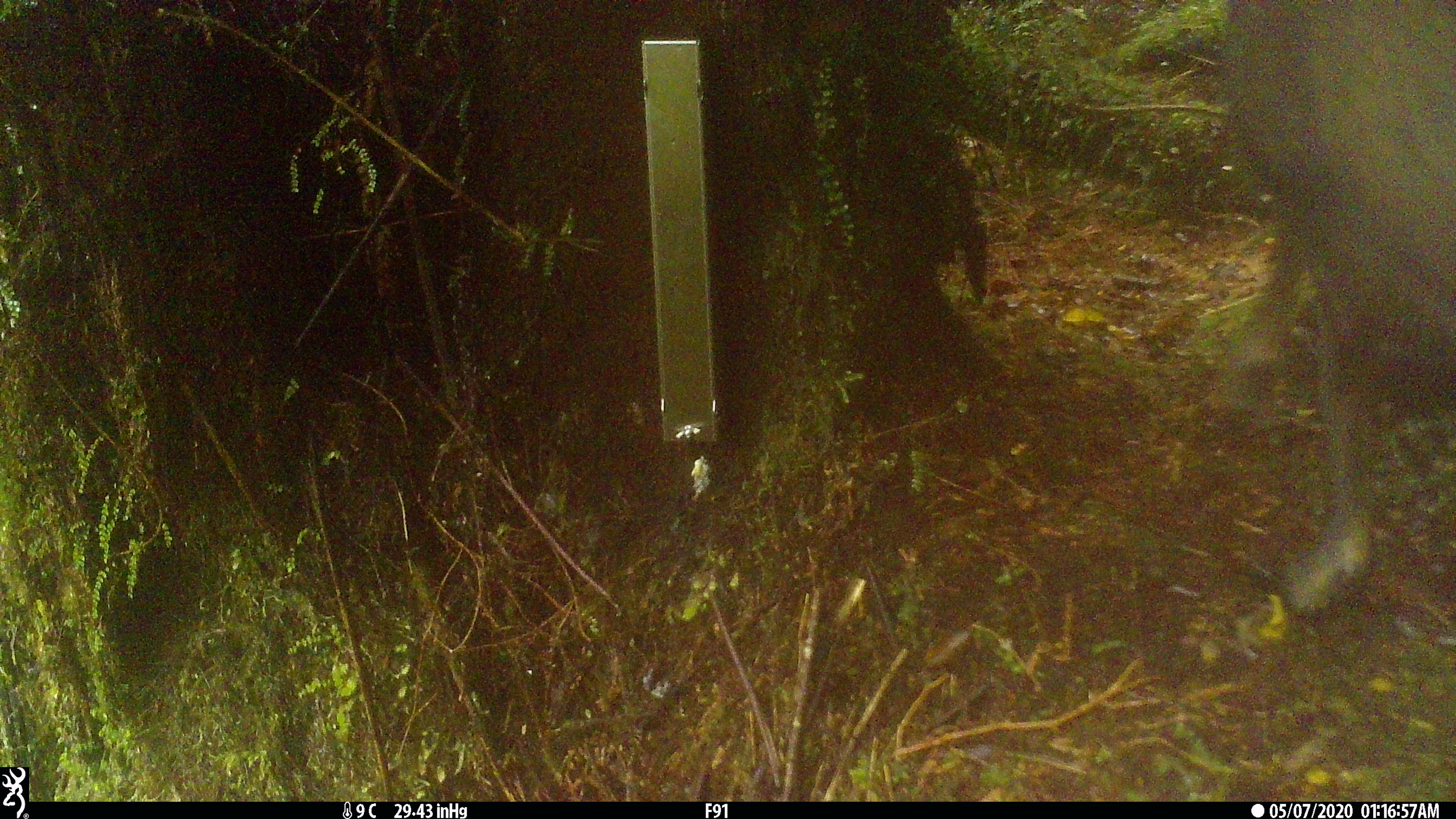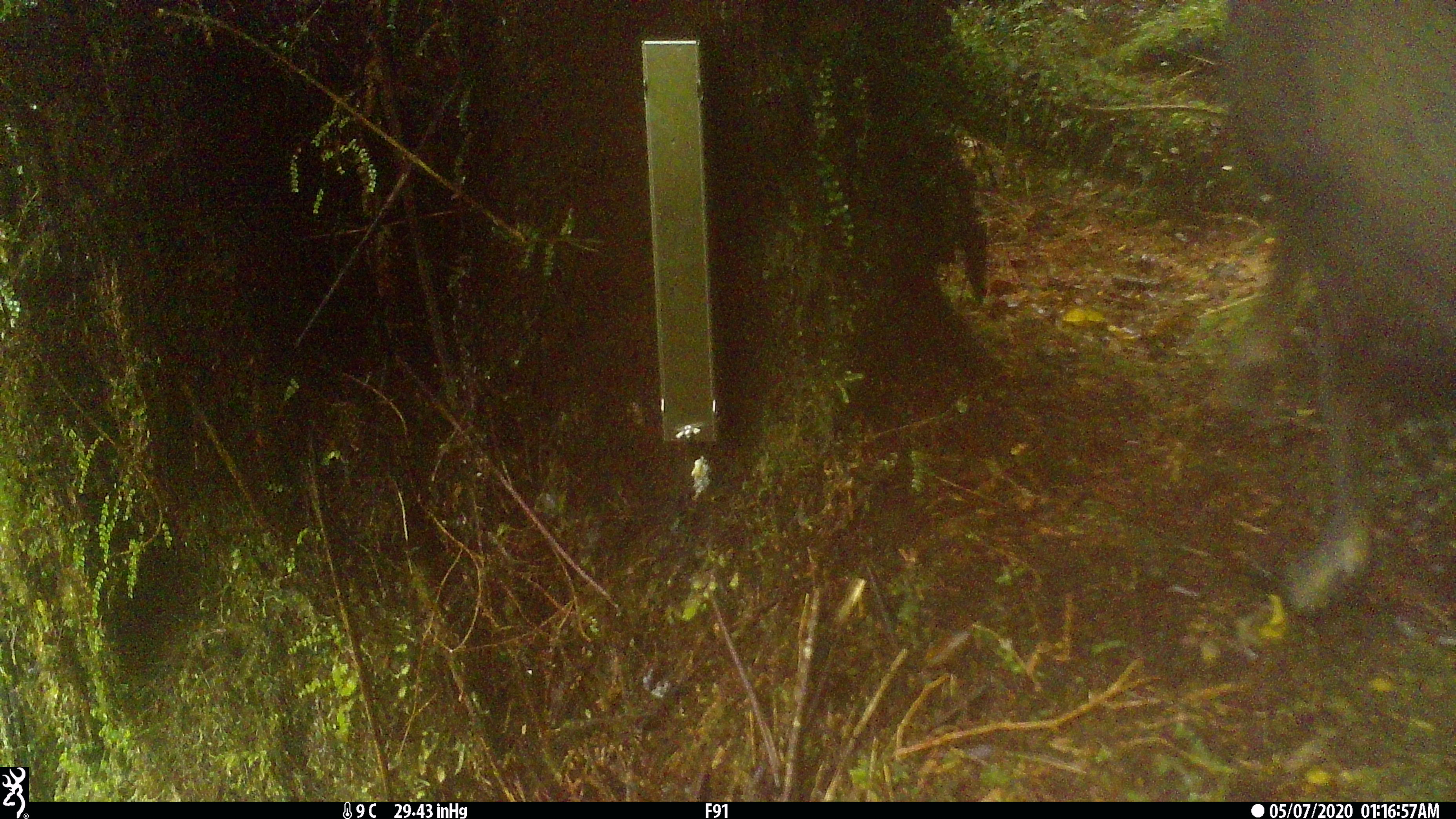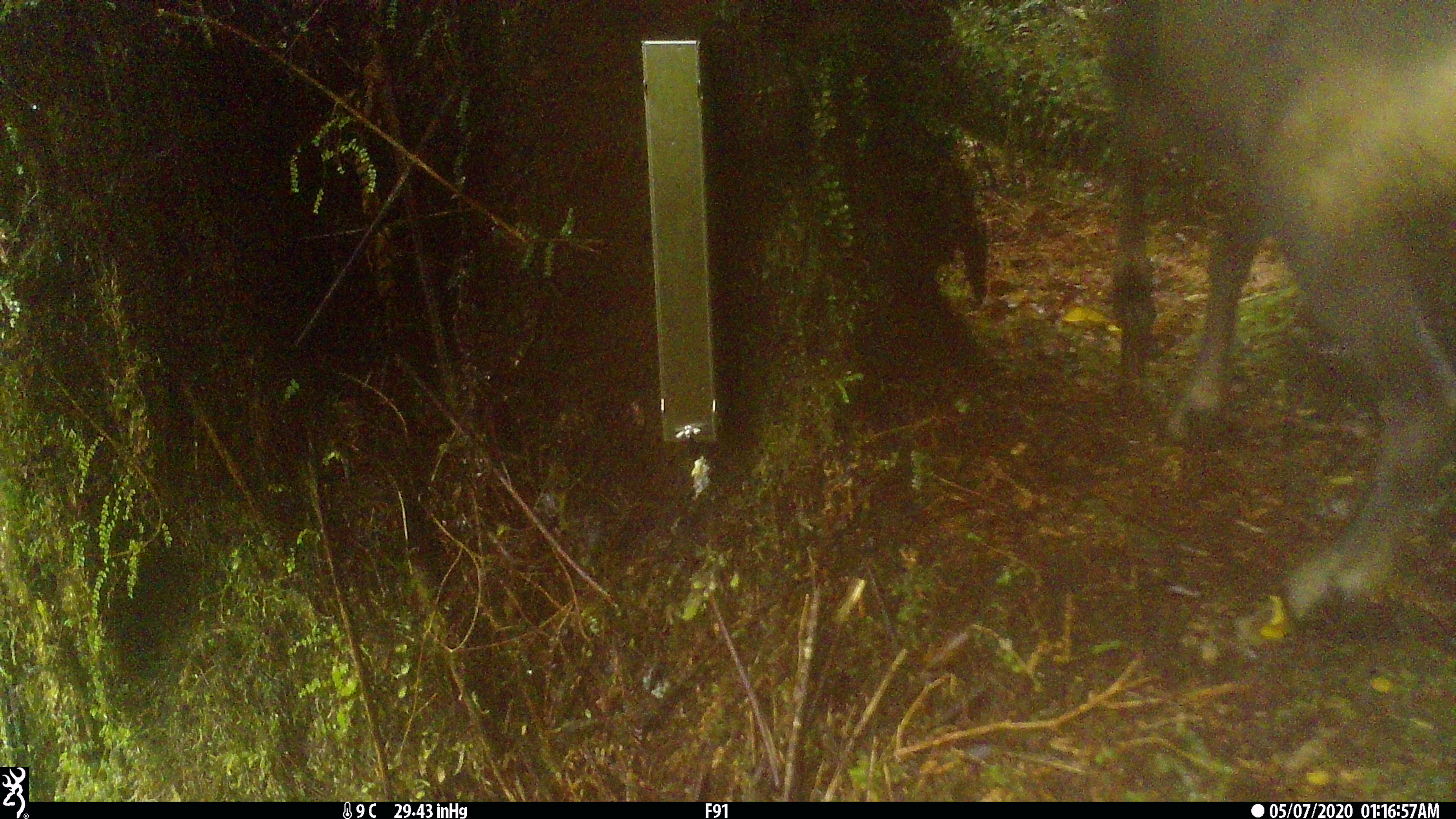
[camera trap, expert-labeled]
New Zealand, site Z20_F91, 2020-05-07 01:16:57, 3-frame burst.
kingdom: Animalia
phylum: Chordata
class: Mammalia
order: Artiodactyla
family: Bovidae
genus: Rupicapra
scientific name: Rupicapra rupicapra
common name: alpine chamois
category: chamois